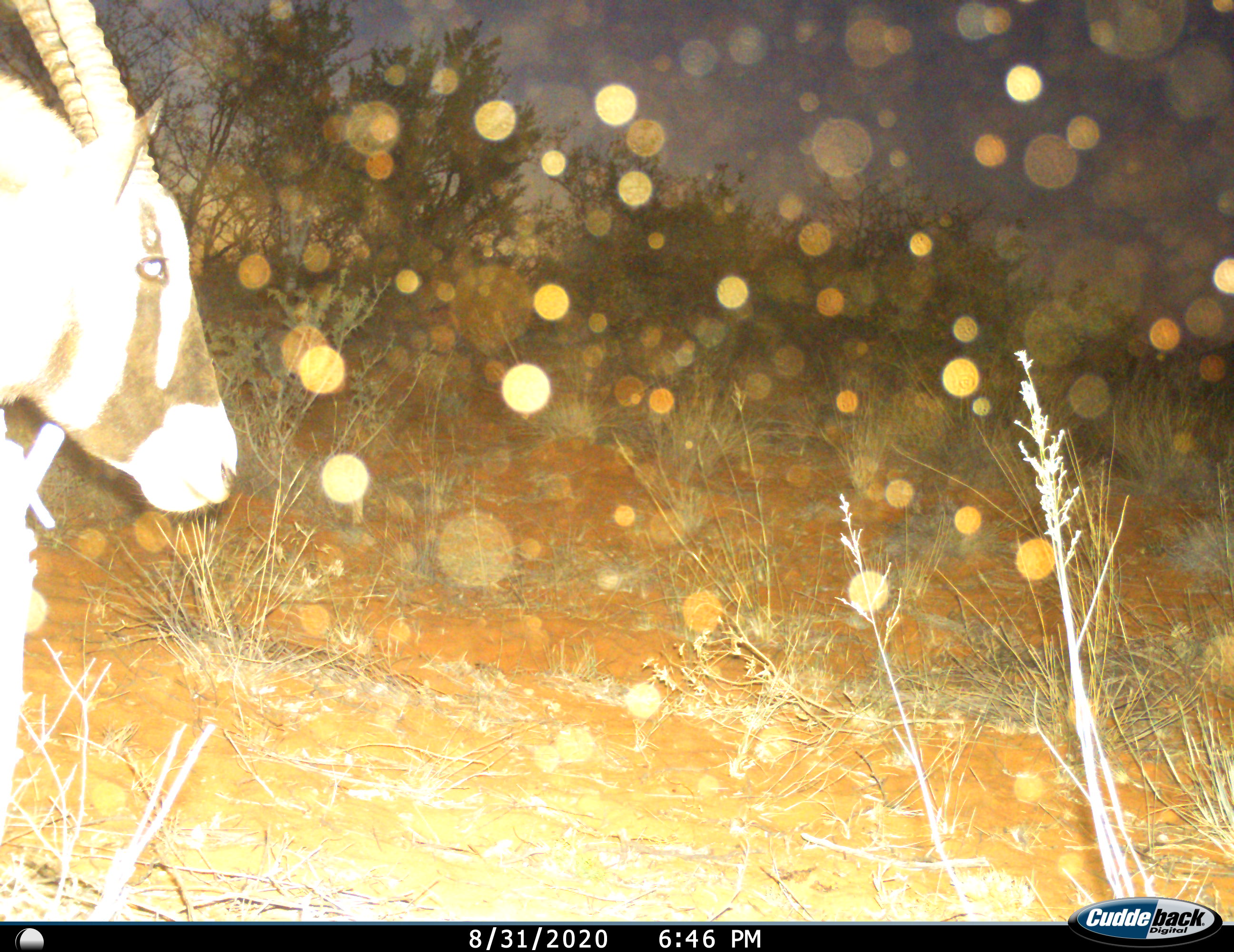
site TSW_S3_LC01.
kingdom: Animalia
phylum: Chordata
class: Mammalia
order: Artiodactyla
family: Bovidae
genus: Oryx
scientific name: Oryx gazella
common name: gemsbok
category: oryx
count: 1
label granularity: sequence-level